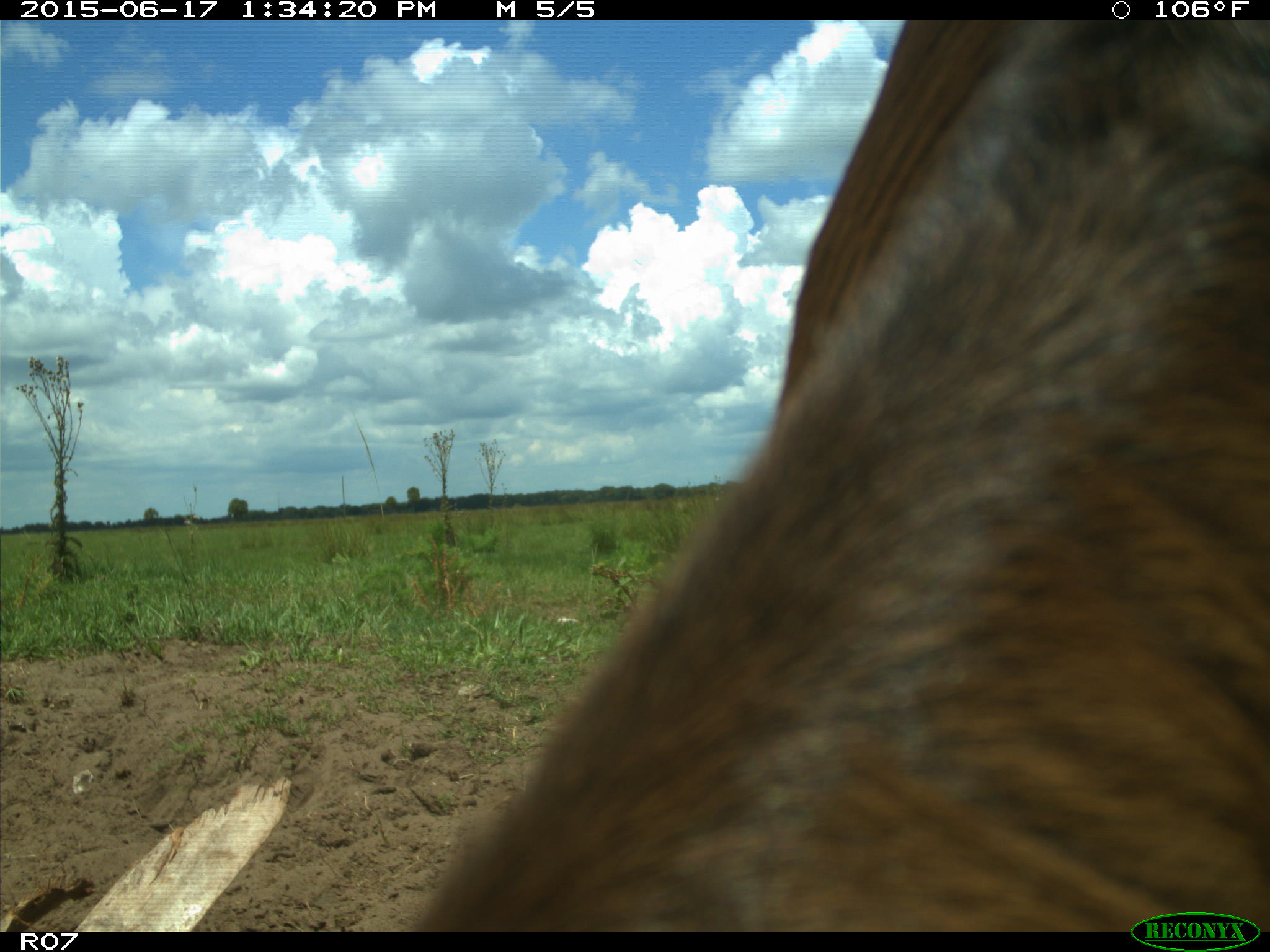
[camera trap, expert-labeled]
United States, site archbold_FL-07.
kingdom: Animalia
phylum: Chordata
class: Mammalia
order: Artiodactyla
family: Bovidae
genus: Bos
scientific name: Bos taurus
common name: domestic cow